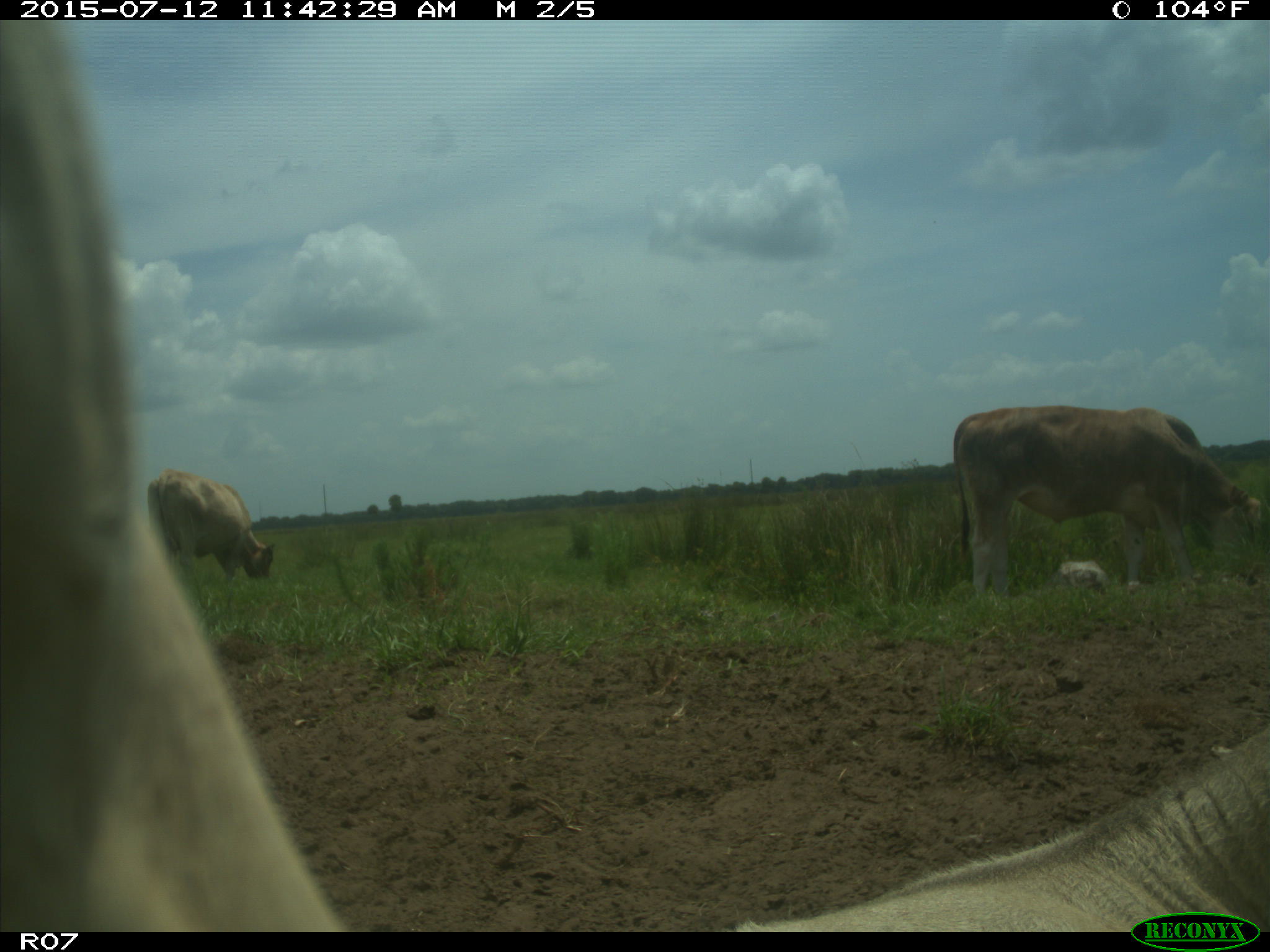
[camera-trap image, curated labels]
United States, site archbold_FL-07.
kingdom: Animalia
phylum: Chordata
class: Mammalia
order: Artiodactyla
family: Bovidae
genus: Bos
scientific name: Bos taurus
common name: domestic cow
Bos taurus (domestic cow).